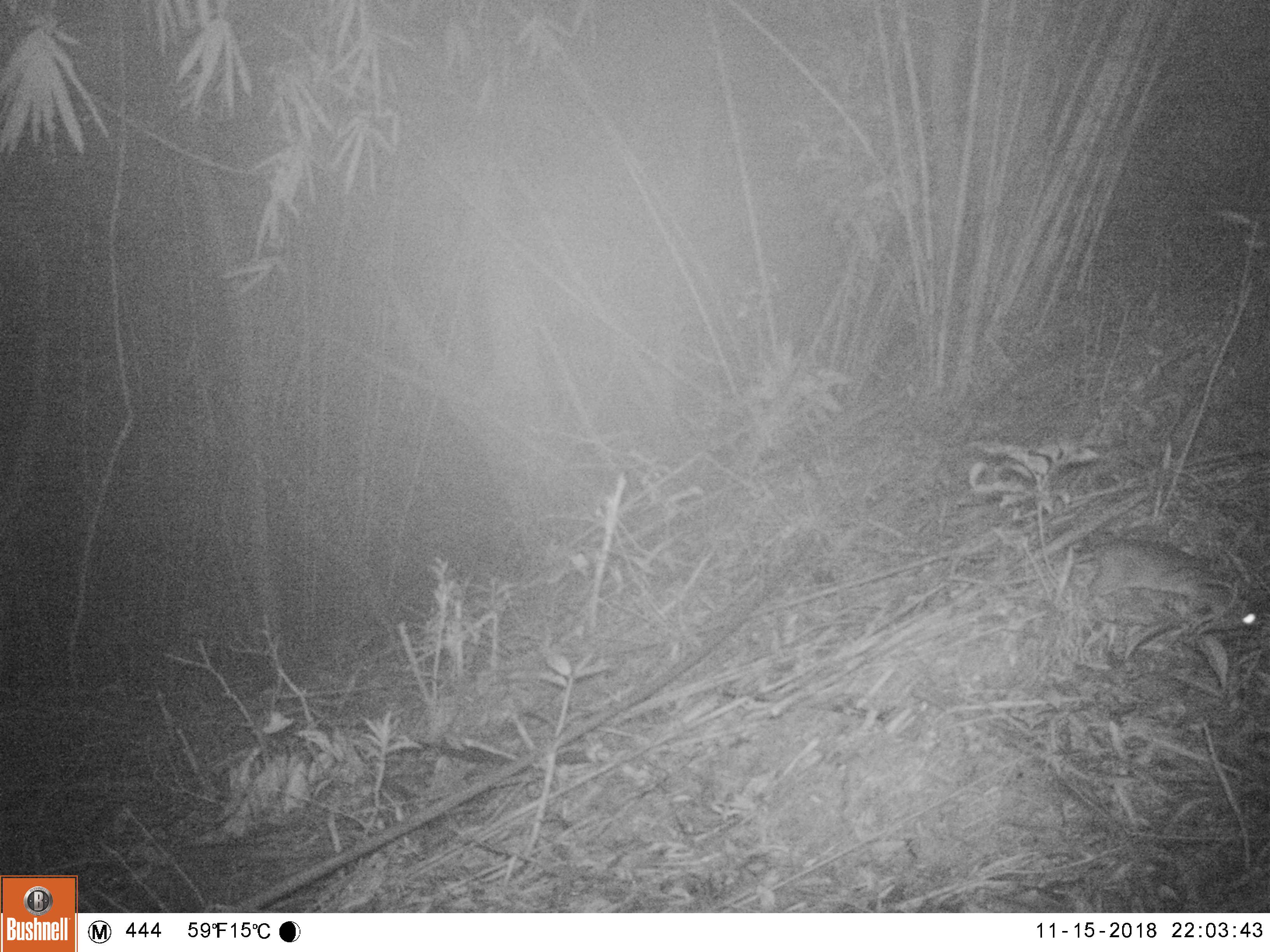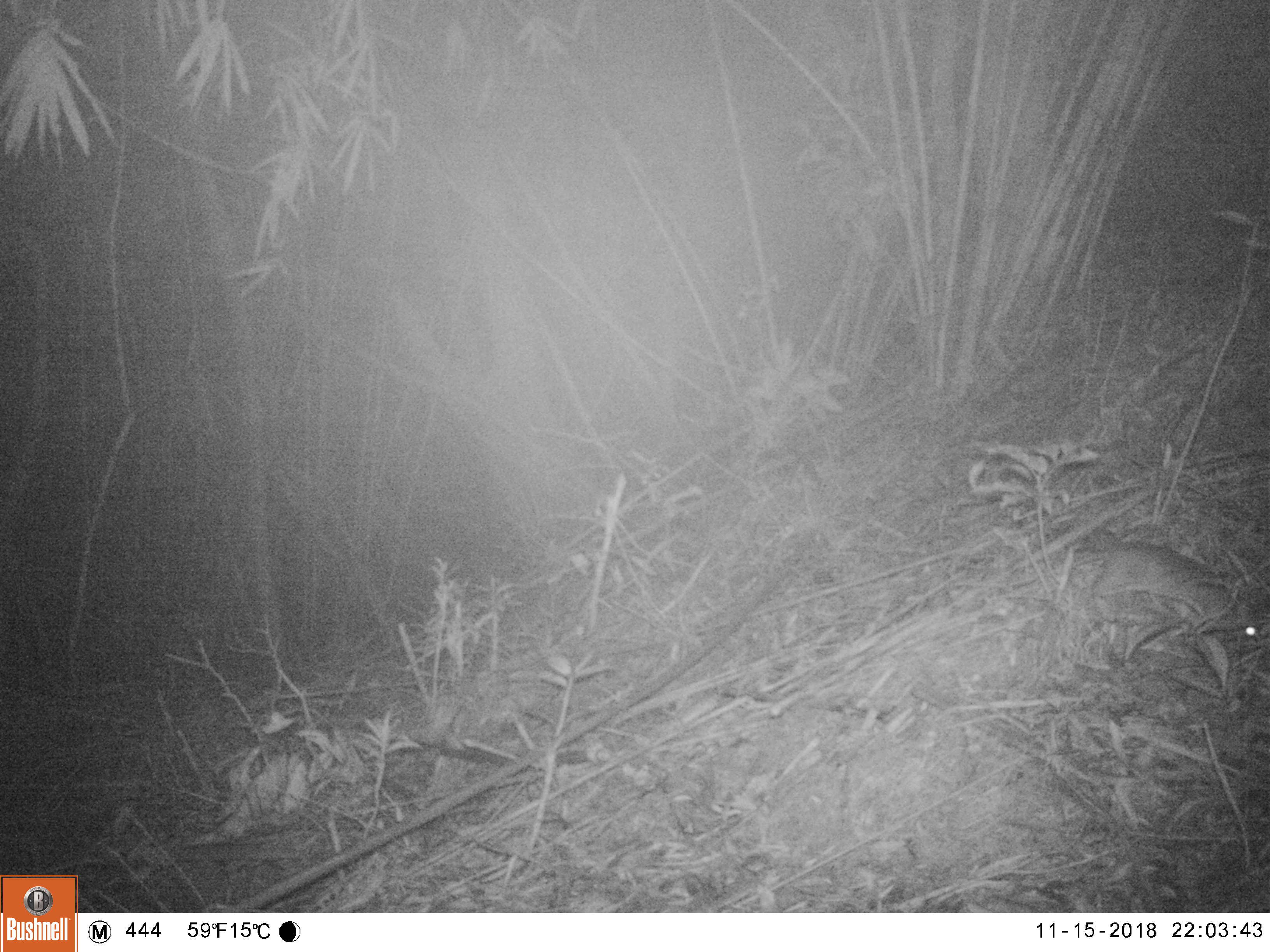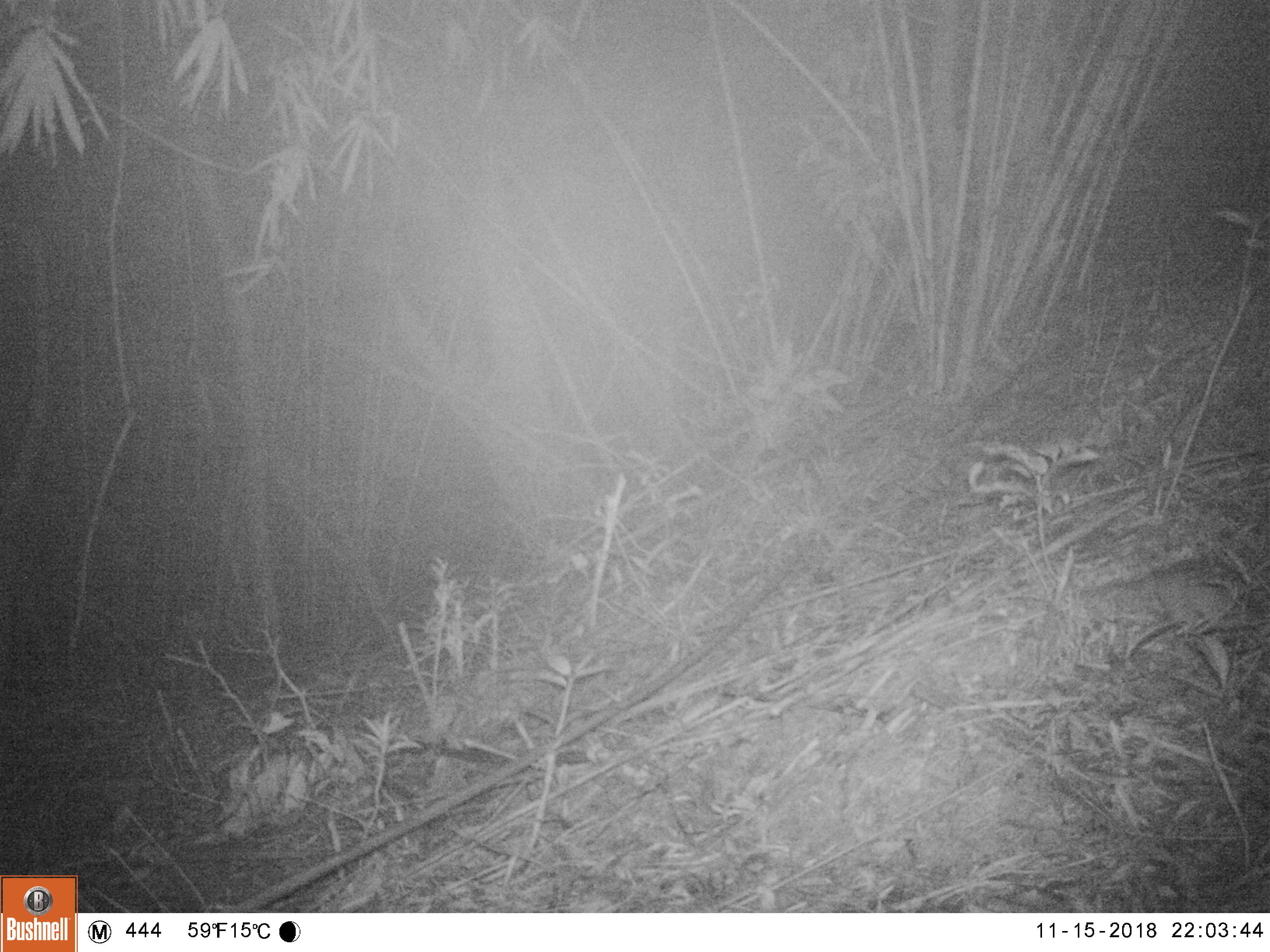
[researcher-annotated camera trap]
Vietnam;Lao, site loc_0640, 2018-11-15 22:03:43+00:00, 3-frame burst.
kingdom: Animalia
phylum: Chordata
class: Mammalia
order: Rodentia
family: Muridae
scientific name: Muridae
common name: old-world mice and rats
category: unidentified murid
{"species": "unidentified murid (old-world mice and rats) (Muridae)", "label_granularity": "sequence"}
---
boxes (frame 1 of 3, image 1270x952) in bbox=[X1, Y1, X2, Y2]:
unidentified murid: bbox=[1092, 537, 1262, 627]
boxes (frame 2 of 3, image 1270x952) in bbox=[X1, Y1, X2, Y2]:
unidentified murid: bbox=[1090, 538, 1261, 643]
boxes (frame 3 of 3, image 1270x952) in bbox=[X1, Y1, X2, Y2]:
unidentified murid: bbox=[1080, 556, 1259, 626]